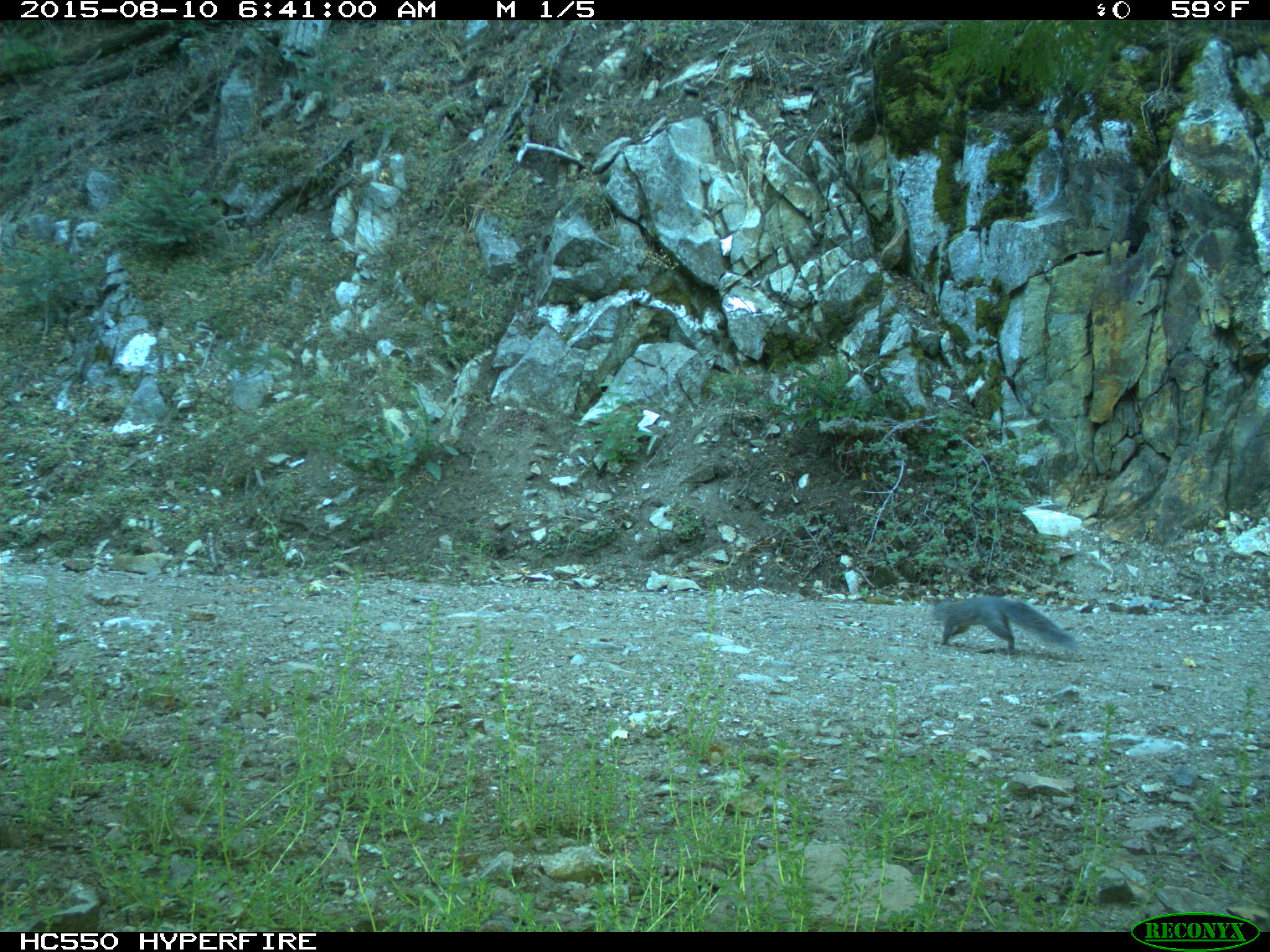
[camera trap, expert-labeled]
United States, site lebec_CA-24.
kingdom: Animalia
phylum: Chordata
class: Mammalia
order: Rodentia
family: Sciuridae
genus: Sciurus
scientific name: Sciurus carolinensis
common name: eastern gray squirrel